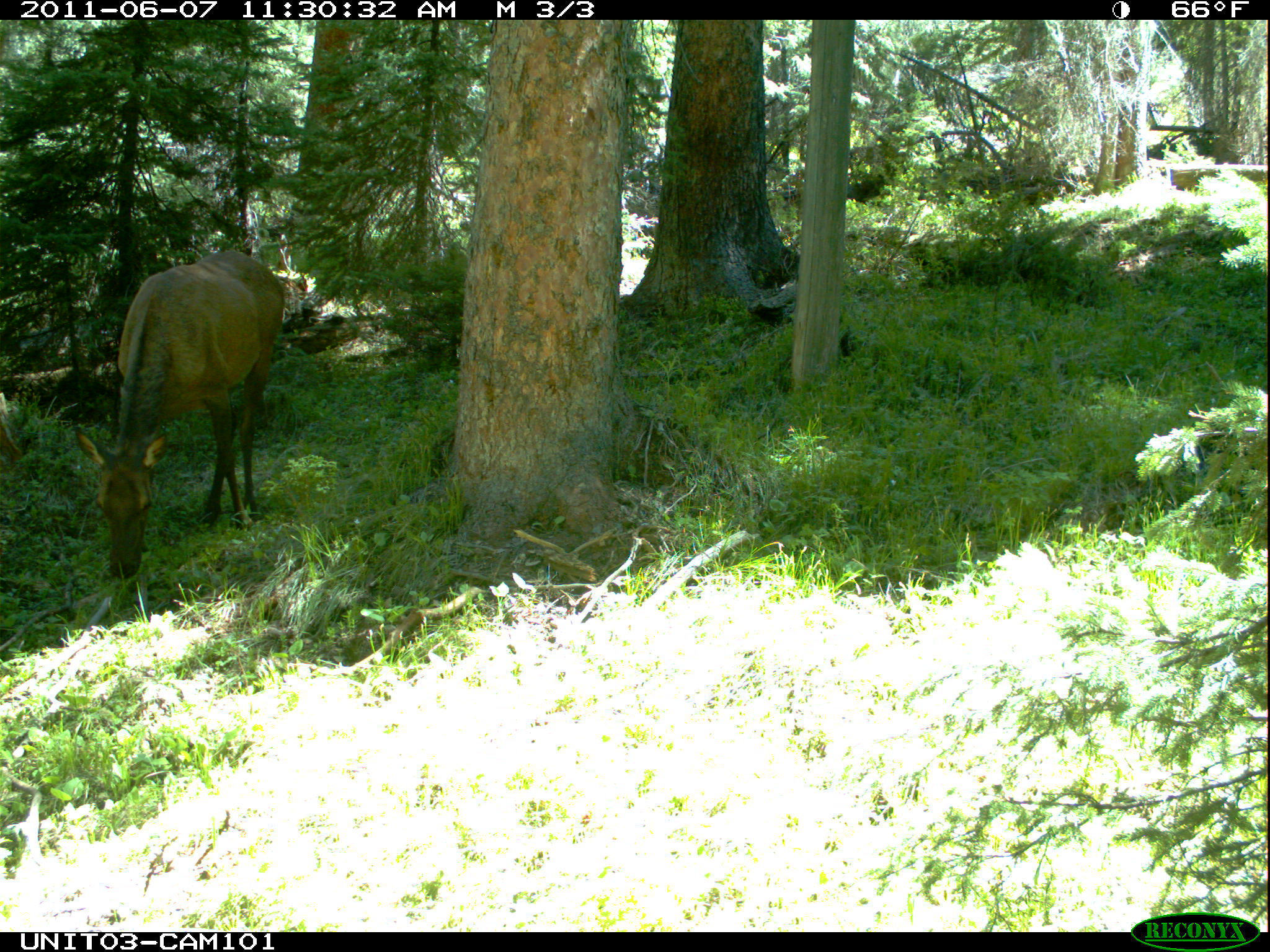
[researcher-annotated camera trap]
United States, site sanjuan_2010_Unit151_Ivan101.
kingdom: Animalia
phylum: Chordata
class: Mammalia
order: Artiodactyla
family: Cervidae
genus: Cervus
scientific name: Cervus elaphus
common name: red deer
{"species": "Cervus elaphus (red deer)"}